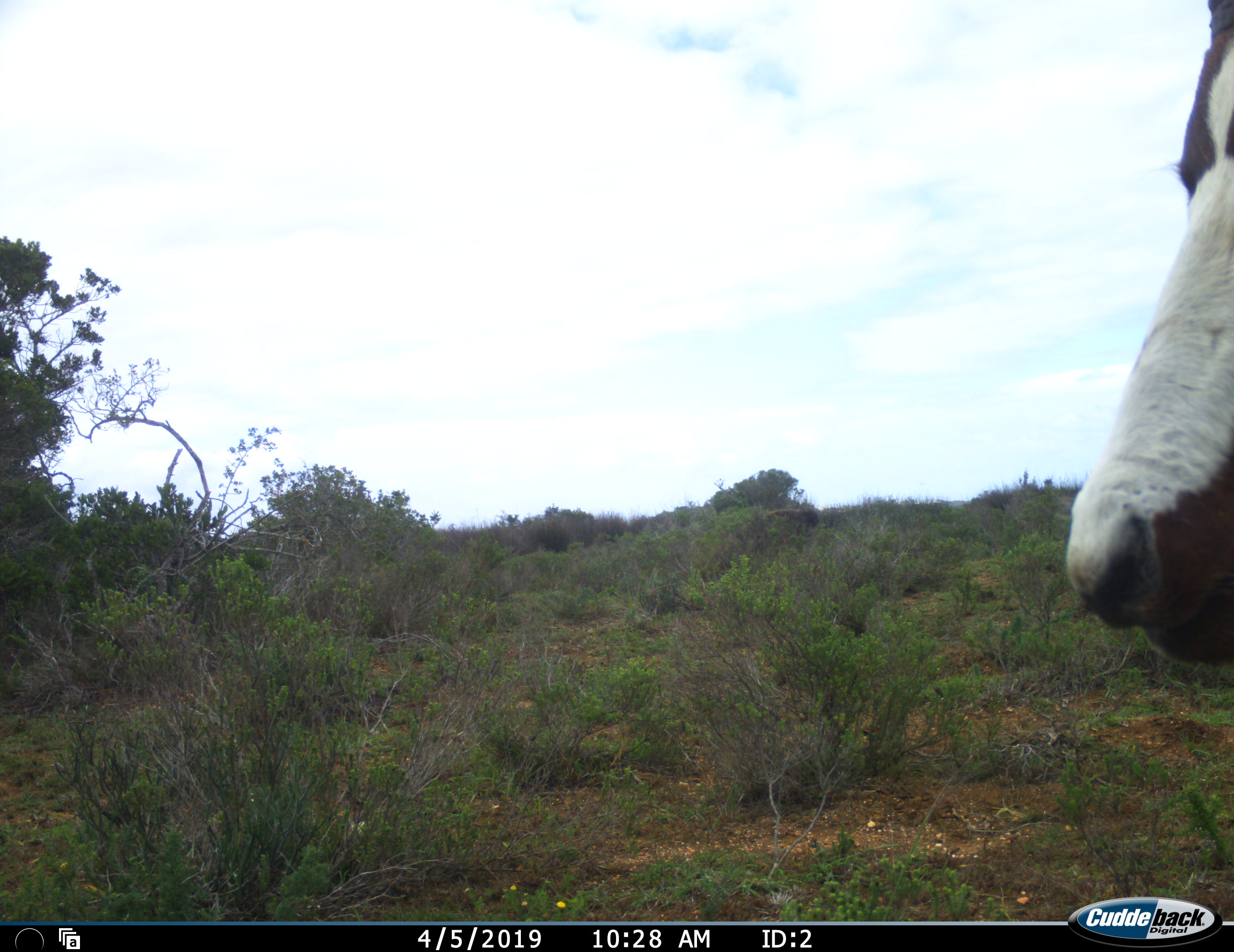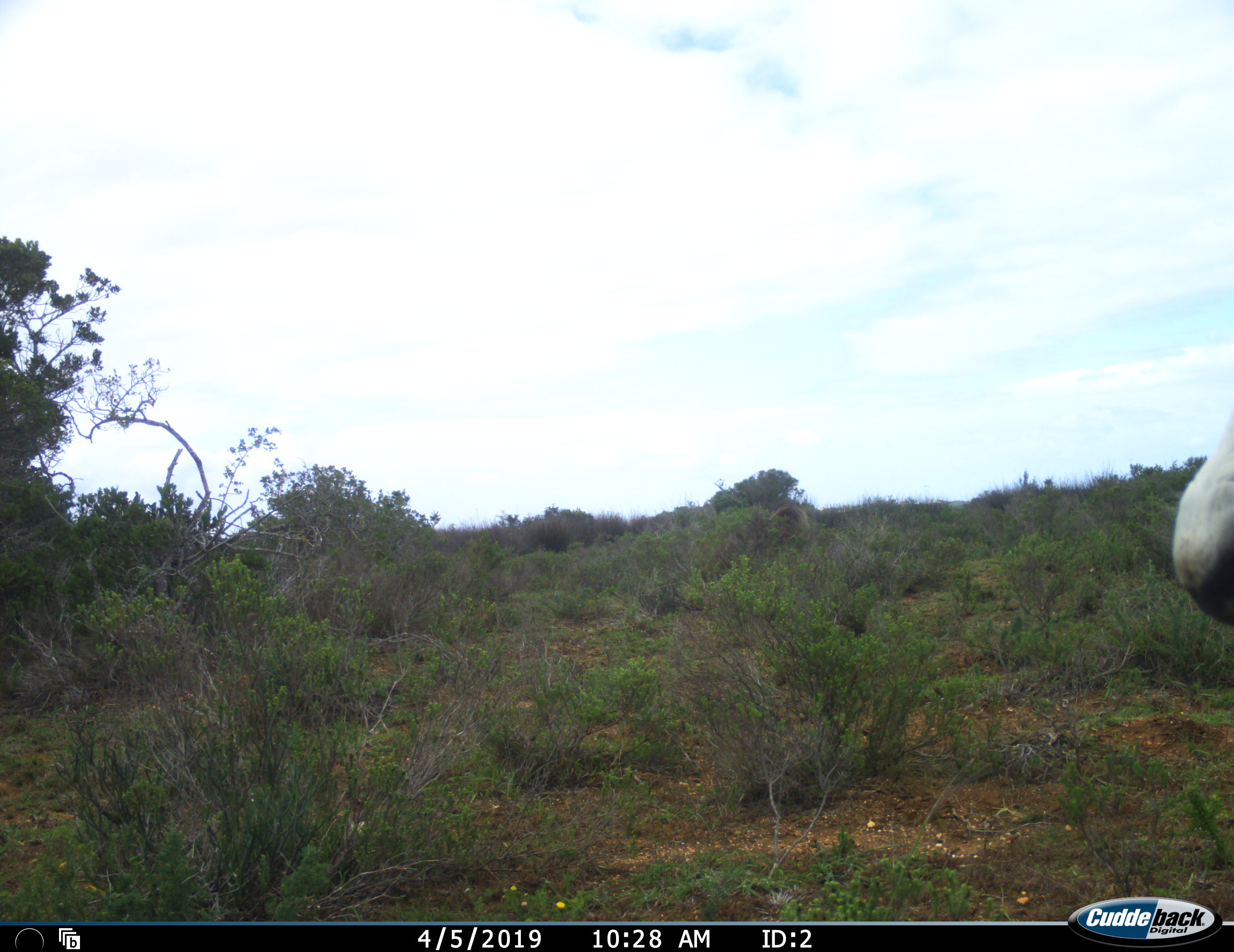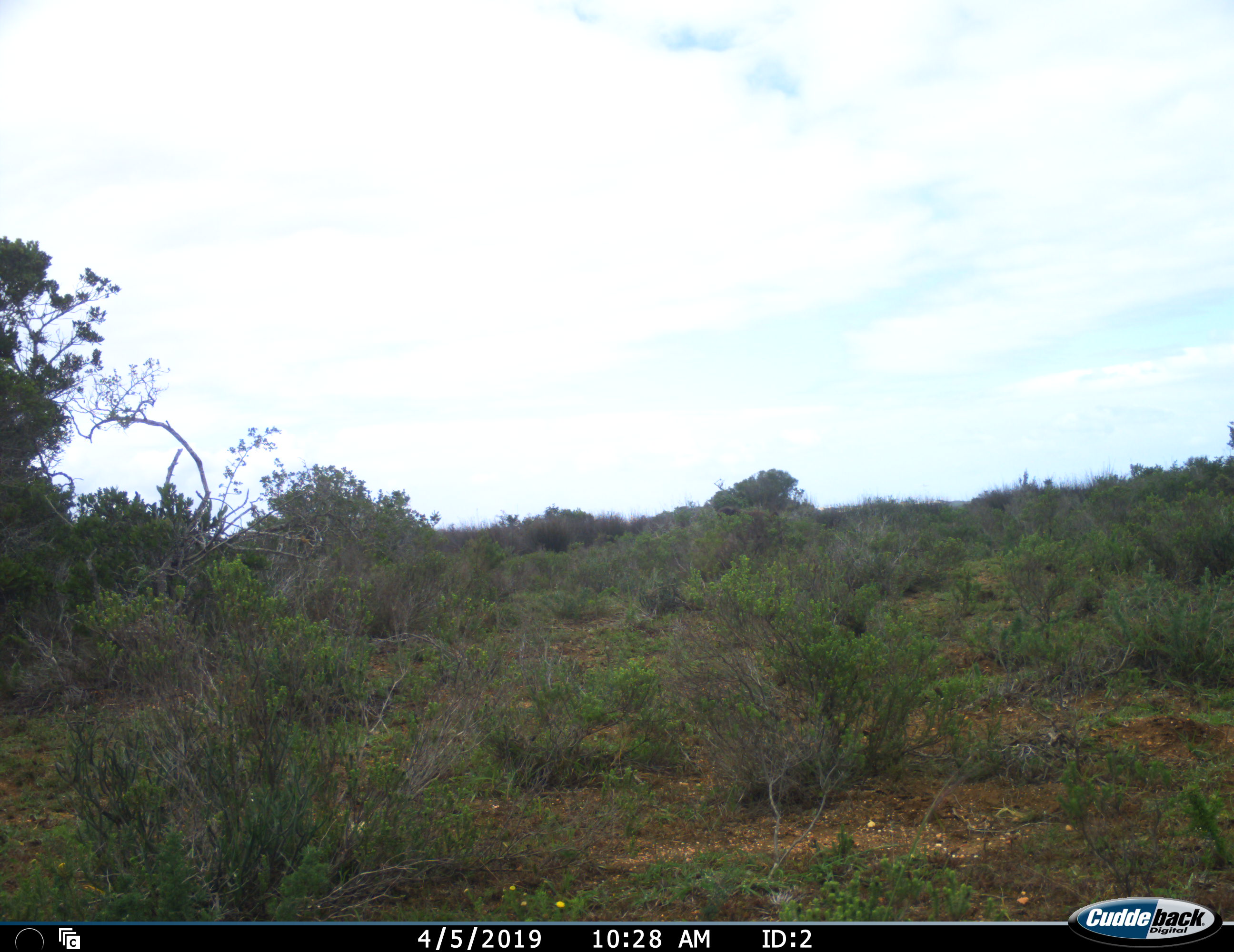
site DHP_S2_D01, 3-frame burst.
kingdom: Animalia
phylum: Chordata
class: Mammalia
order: Artiodactyla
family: Bovidae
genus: Damaliscus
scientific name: Damaliscus pygargus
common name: bontebok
Bontebok (Damaliscus pygargus), count 1. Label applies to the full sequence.